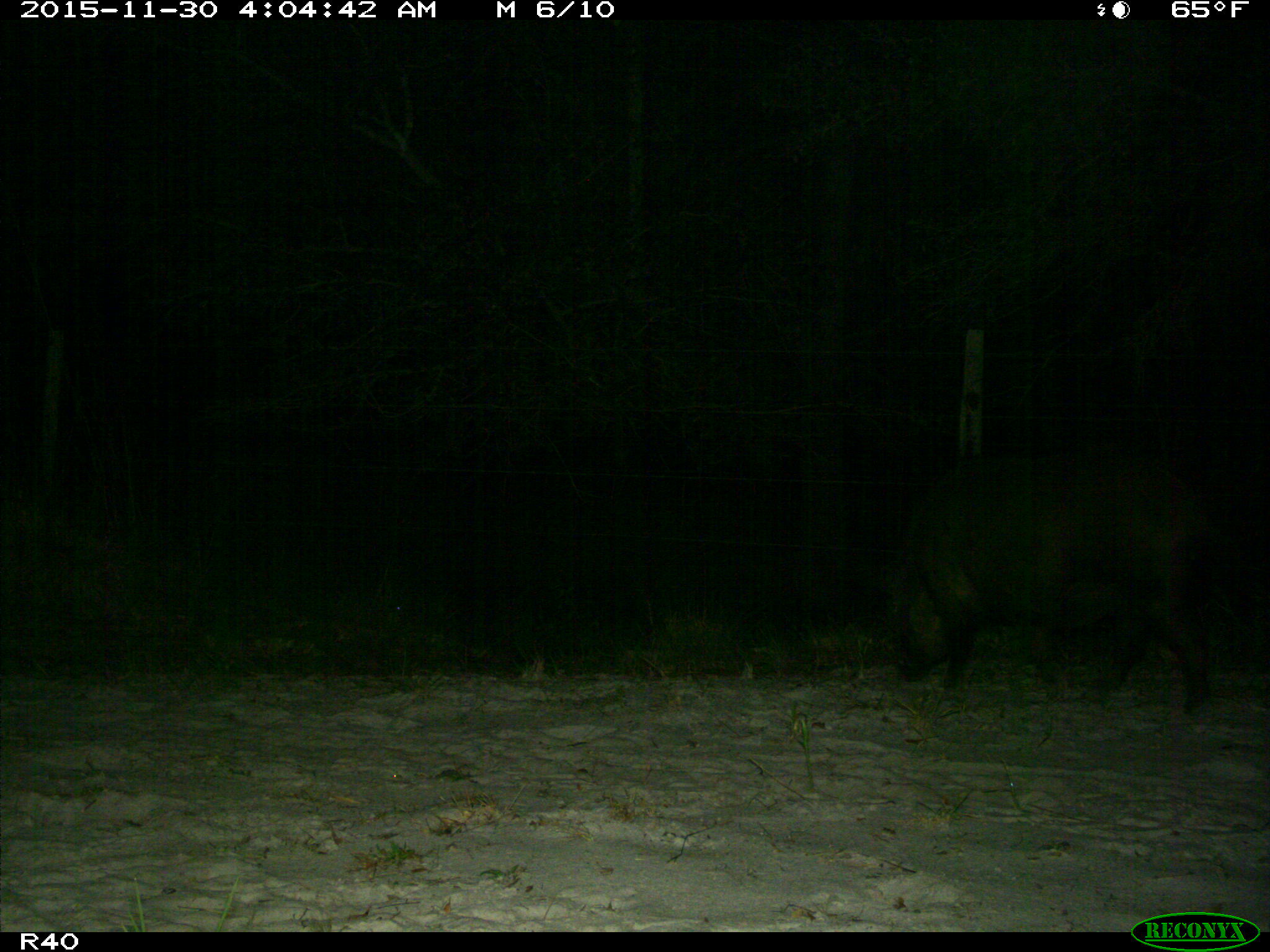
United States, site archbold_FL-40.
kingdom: Animalia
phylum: Chordata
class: Mammalia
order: Artiodactyla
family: Suidae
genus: Sus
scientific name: Sus scrofa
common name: wild boar